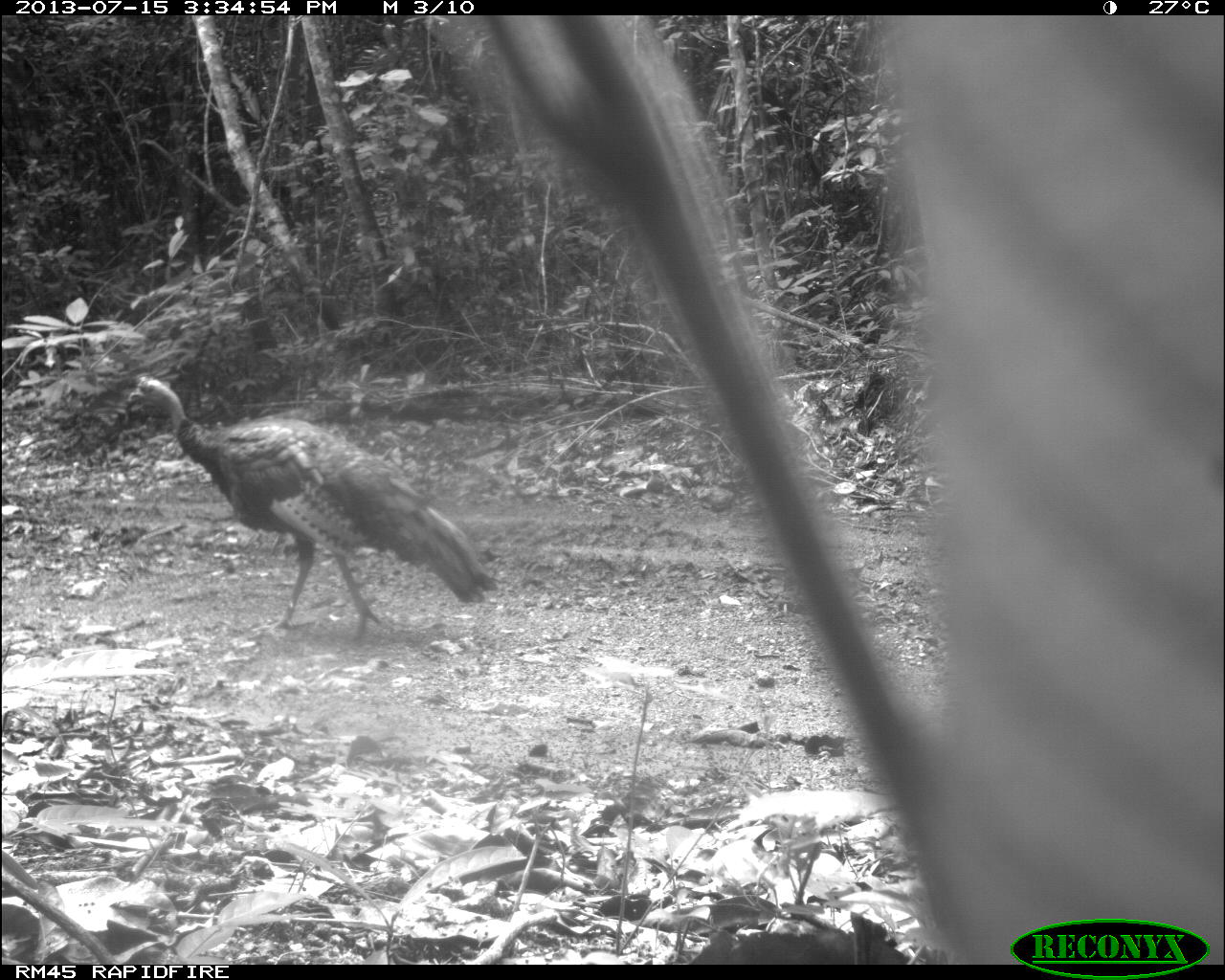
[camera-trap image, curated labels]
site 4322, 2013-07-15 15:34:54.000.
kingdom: Animalia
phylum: Chordata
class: Aves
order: Galliformes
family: Phasianidae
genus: Meleagris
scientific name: Meleagris ocellata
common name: ocellated turkey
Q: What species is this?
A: Meleagris ocellata (ocellated turkey).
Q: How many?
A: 1.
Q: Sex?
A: Male.